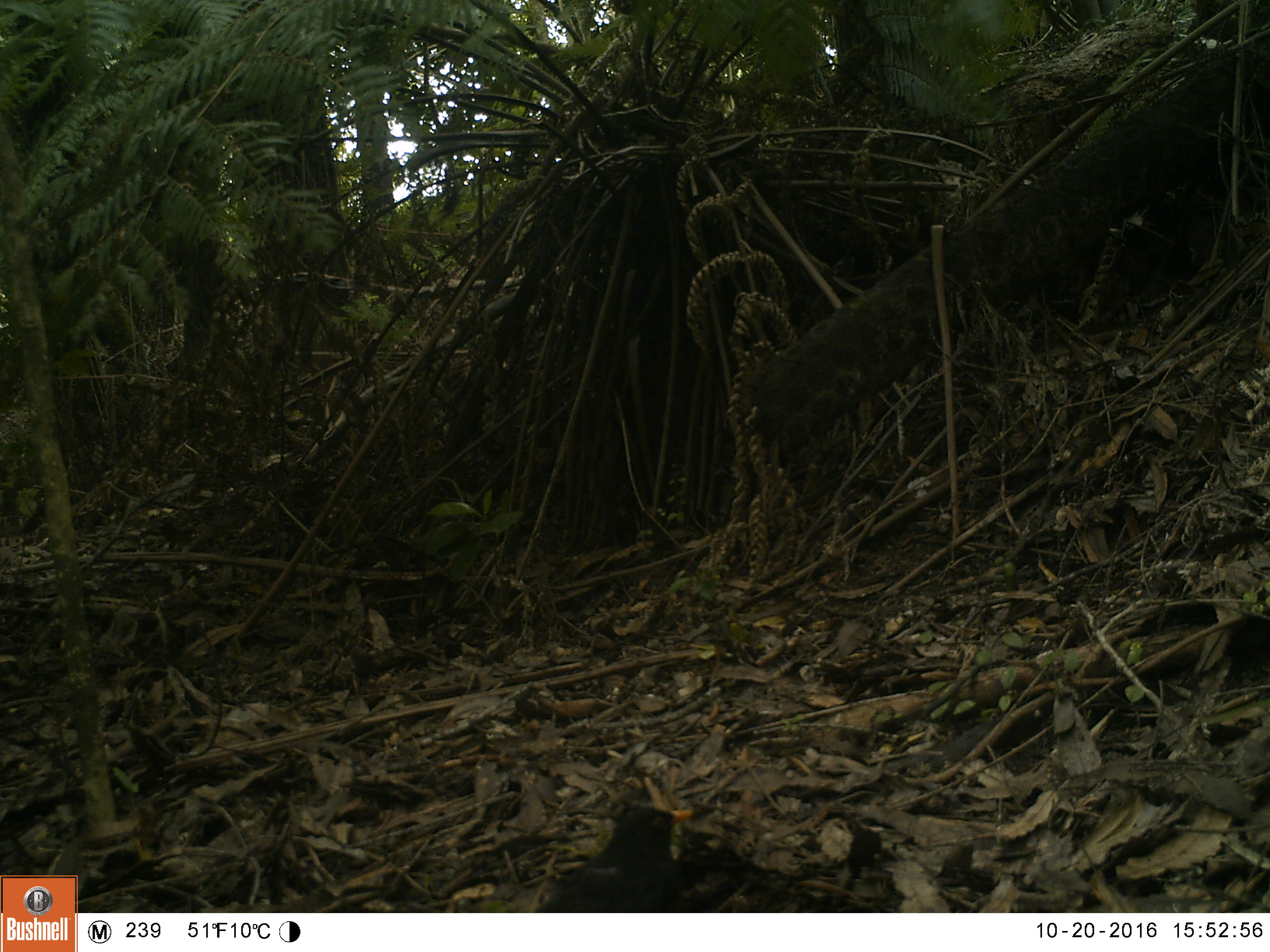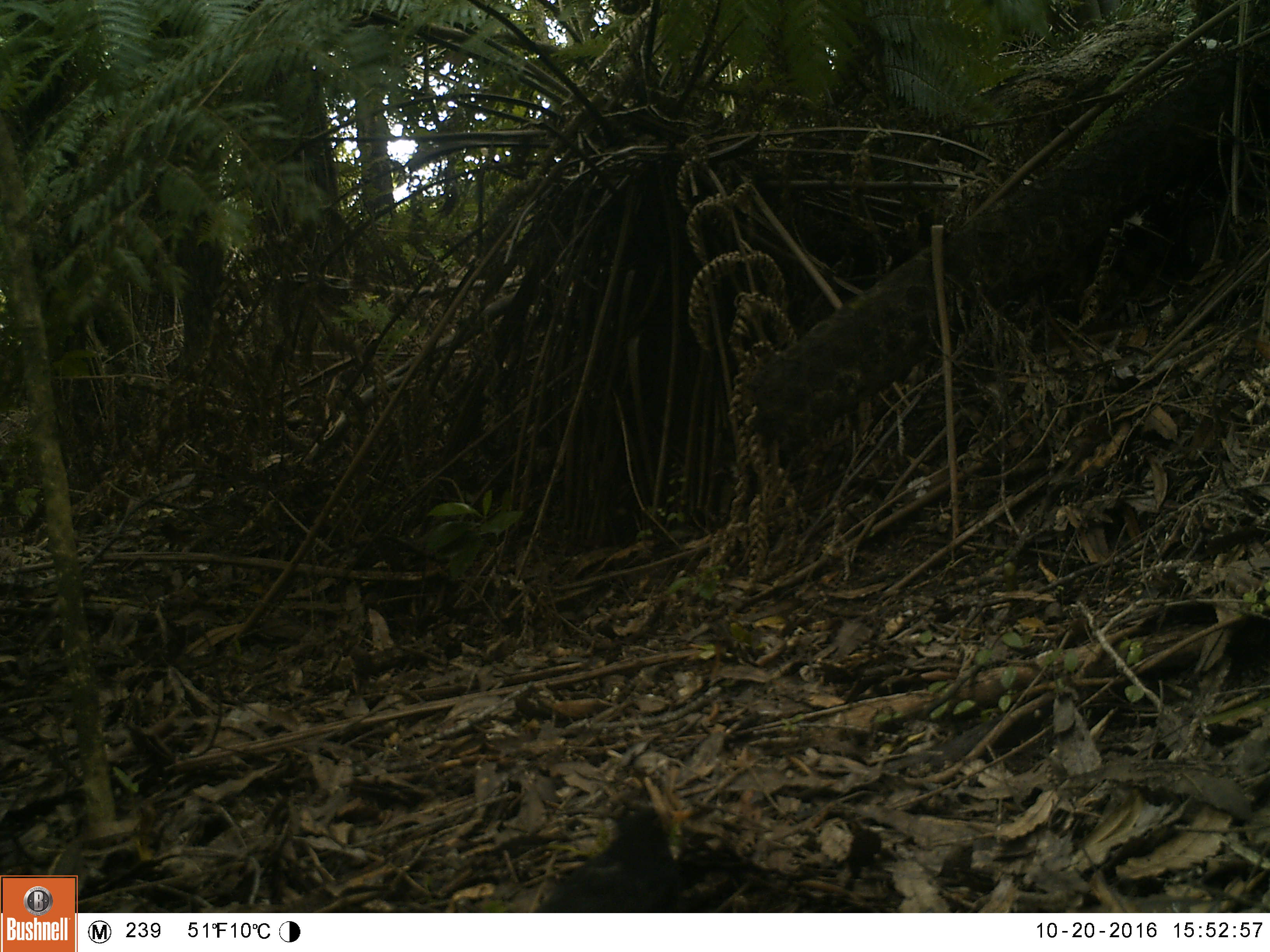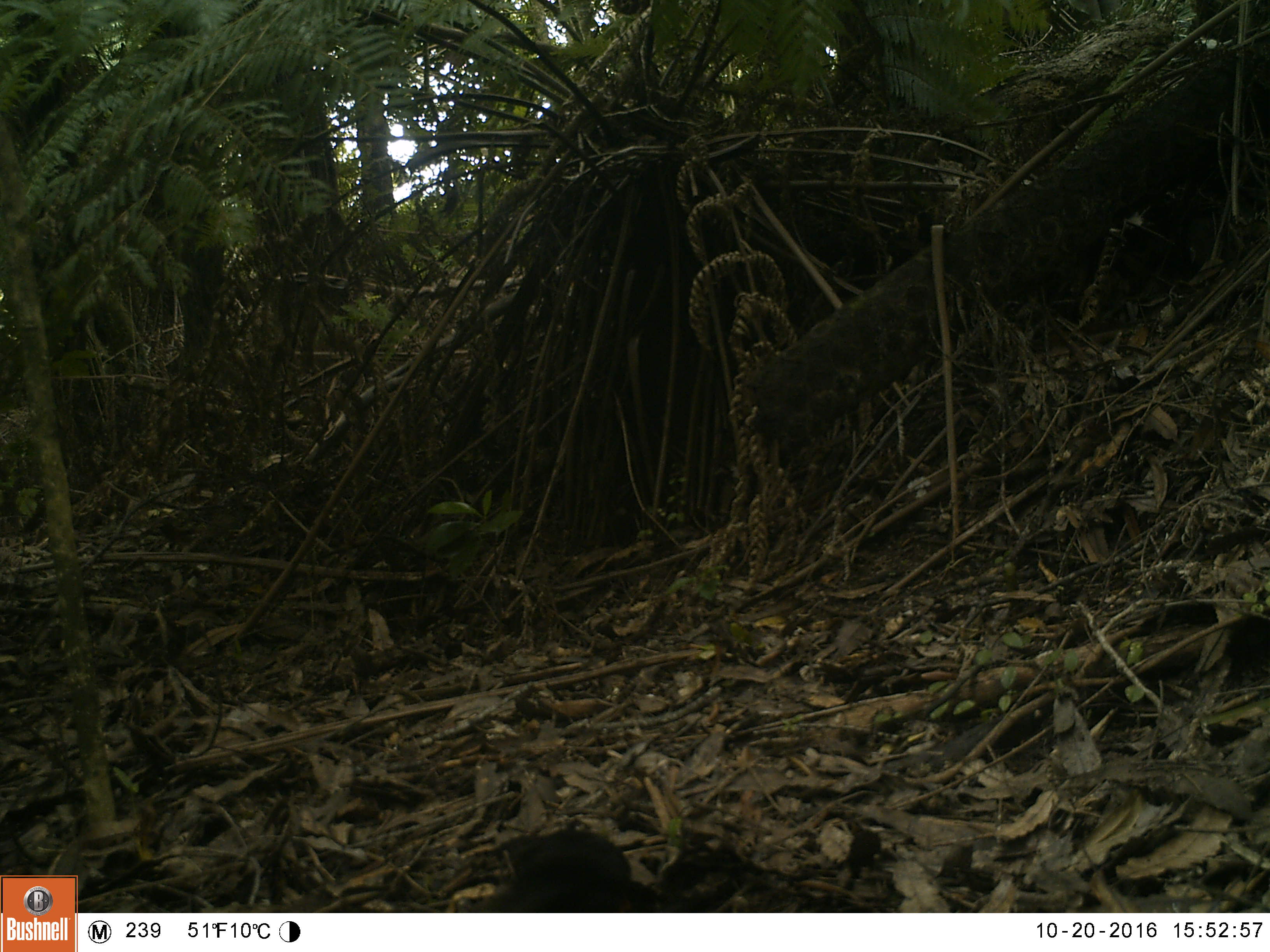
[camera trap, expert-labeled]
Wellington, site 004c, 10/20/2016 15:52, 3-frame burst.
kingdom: Animalia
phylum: Chordata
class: Aves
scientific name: Aves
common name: bird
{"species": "bird (Aves)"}